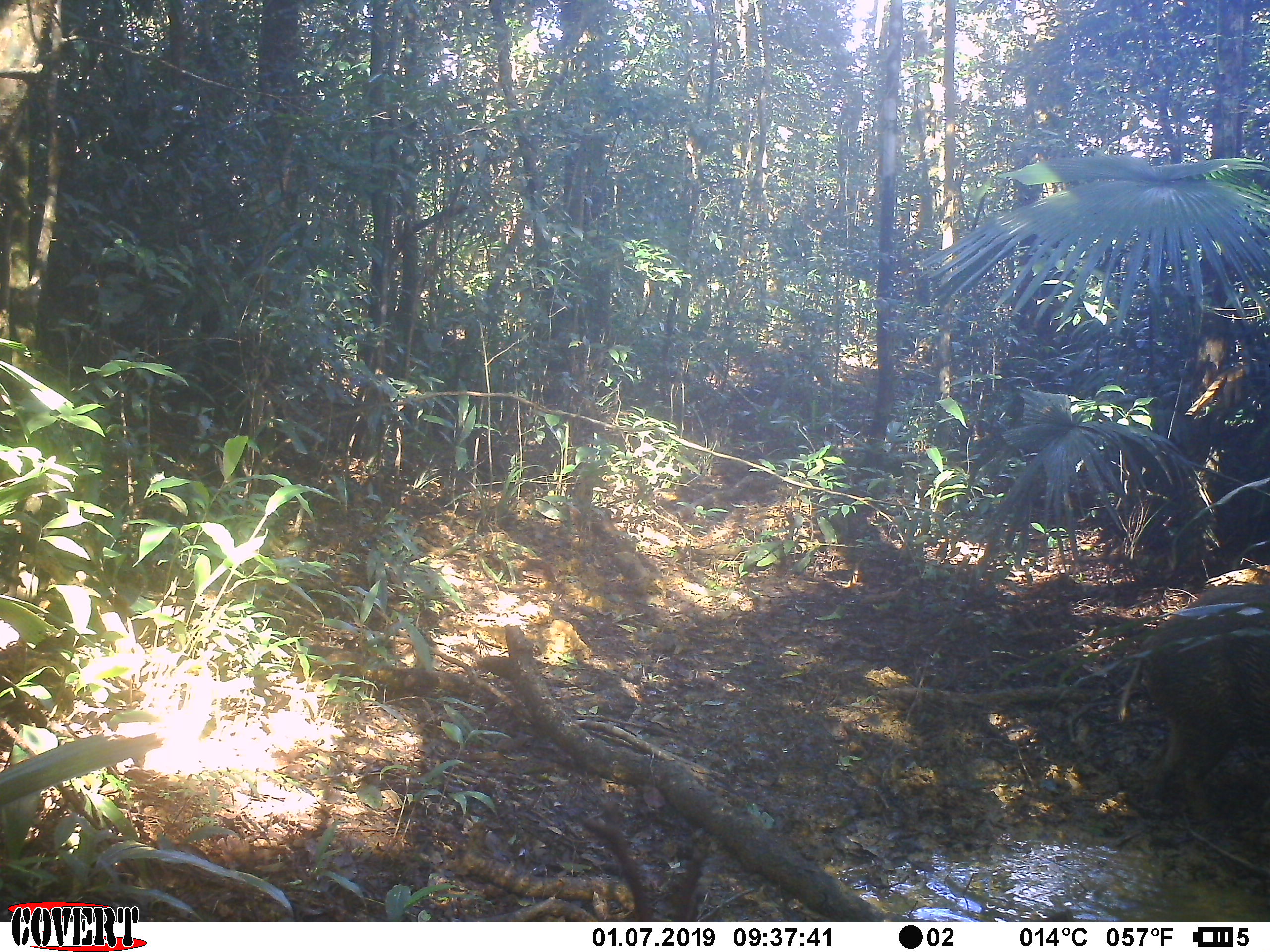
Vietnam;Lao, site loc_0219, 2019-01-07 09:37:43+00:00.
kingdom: Animalia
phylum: Chordata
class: Mammalia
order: Artiodactyla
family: Suidae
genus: Sus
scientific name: Sus scrofa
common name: eurasian wild pig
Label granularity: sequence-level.